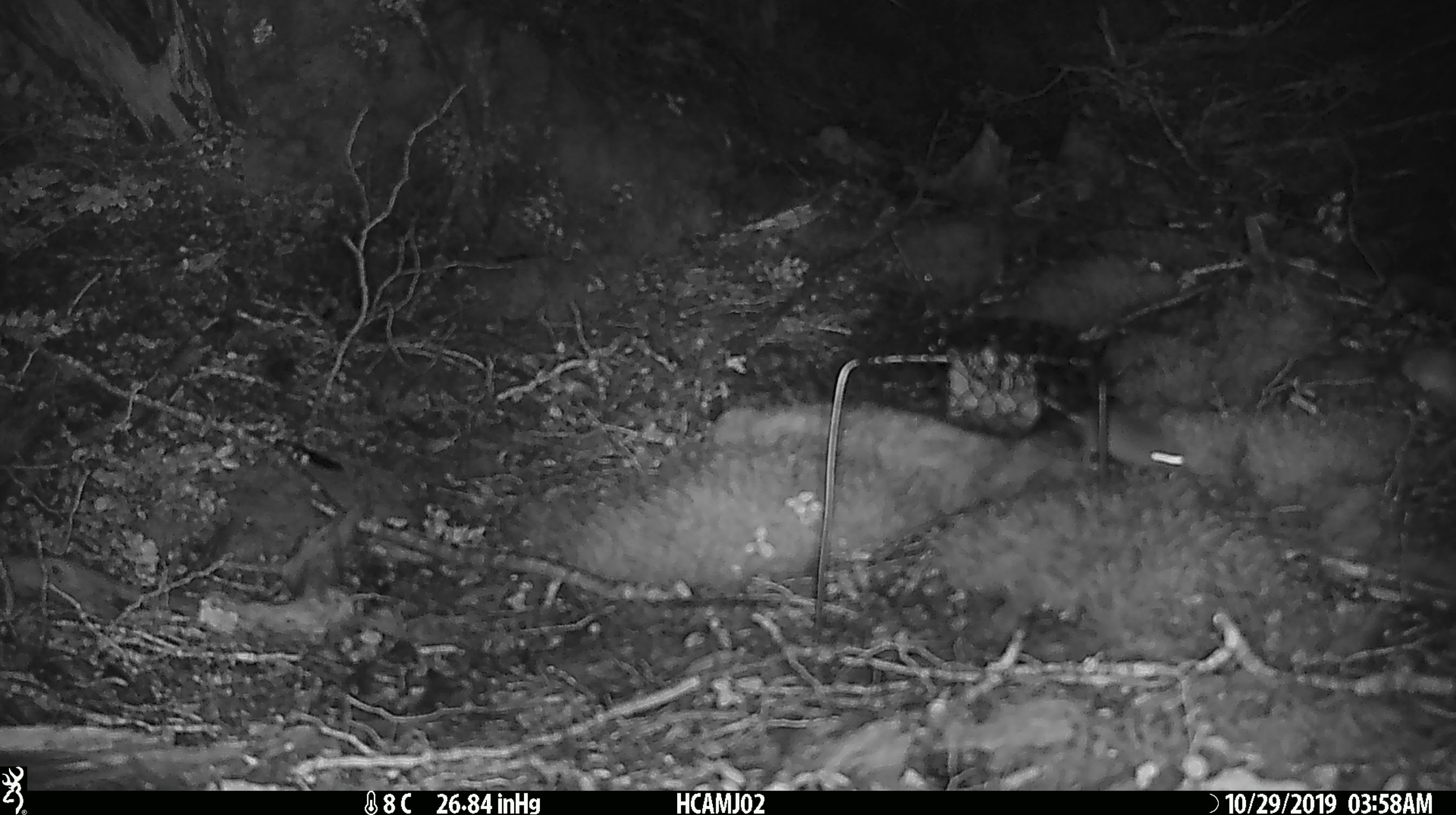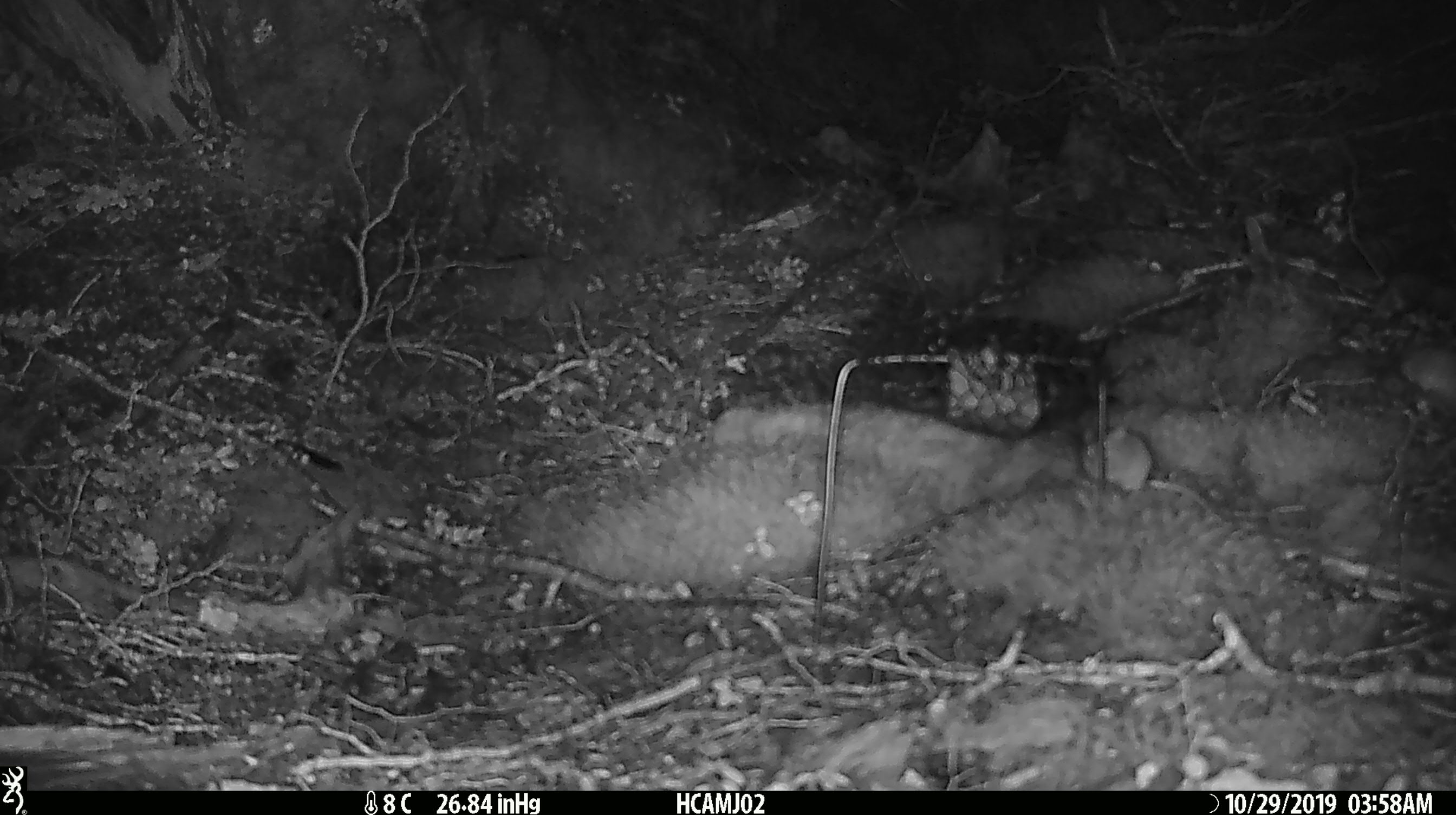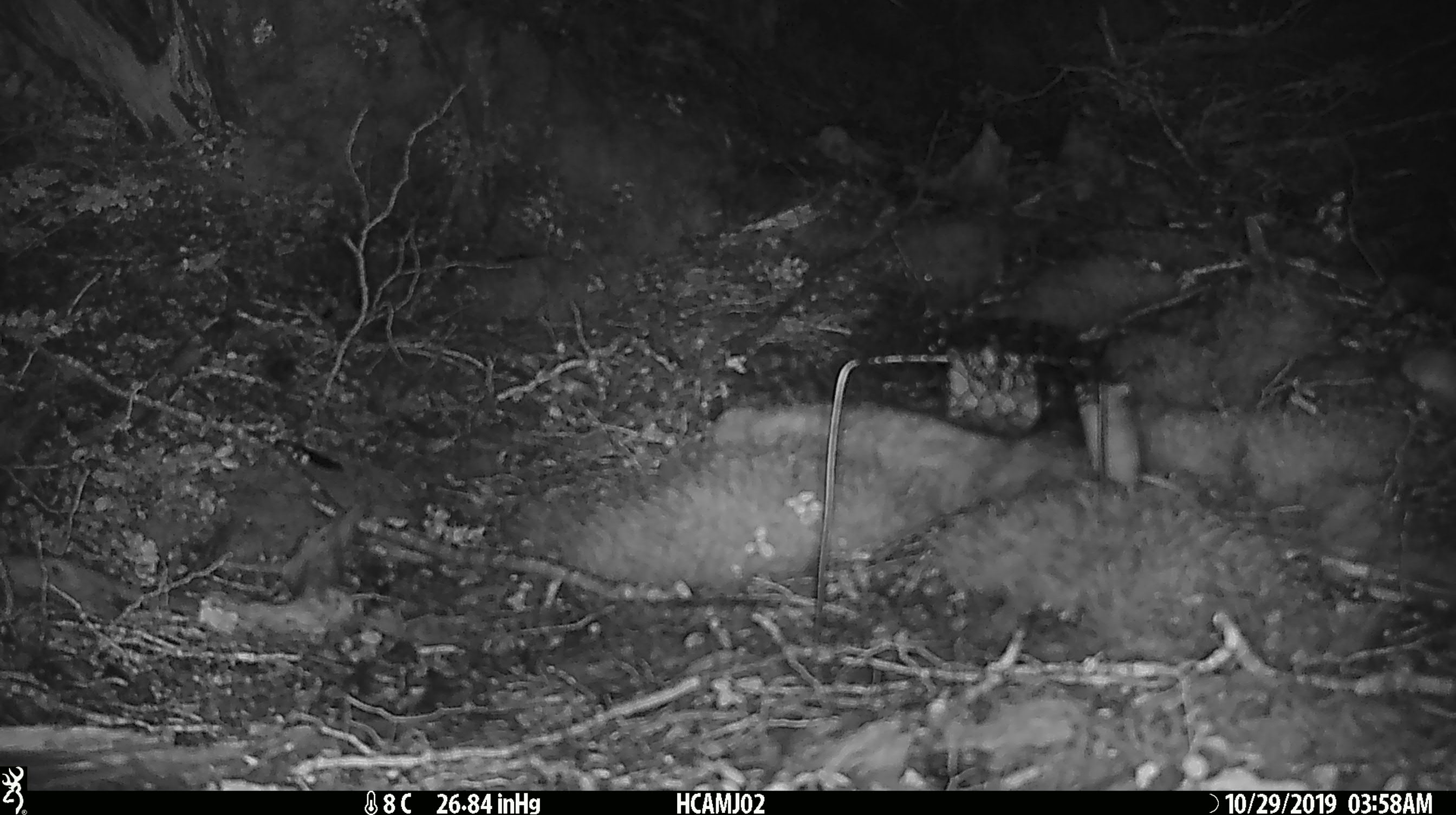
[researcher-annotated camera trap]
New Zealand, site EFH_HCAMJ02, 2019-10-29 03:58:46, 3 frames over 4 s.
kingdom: Animalia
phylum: Chordata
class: Mammalia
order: Rodentia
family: Muridae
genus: Mus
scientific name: Mus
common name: mouse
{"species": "mouse (Mus)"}